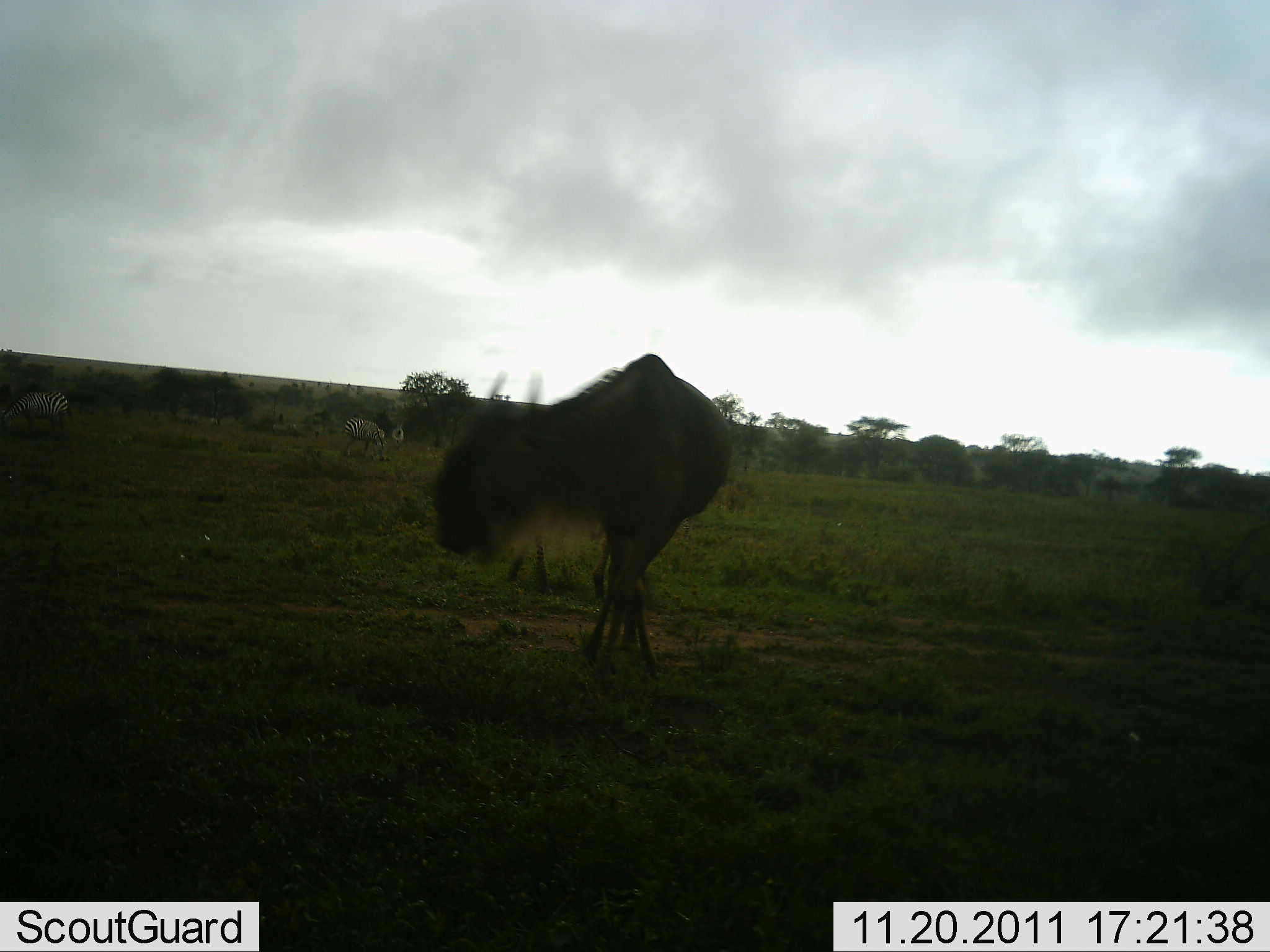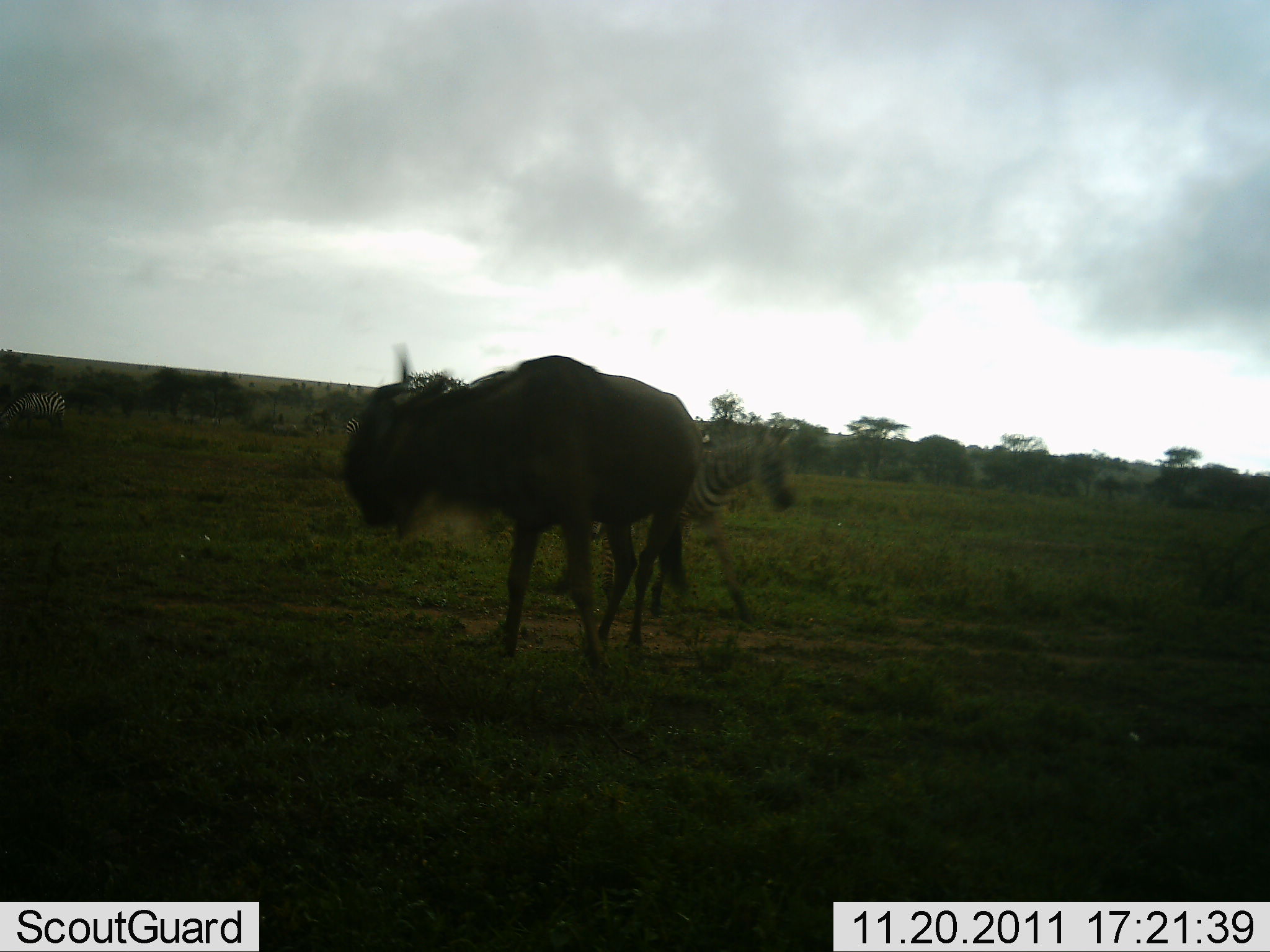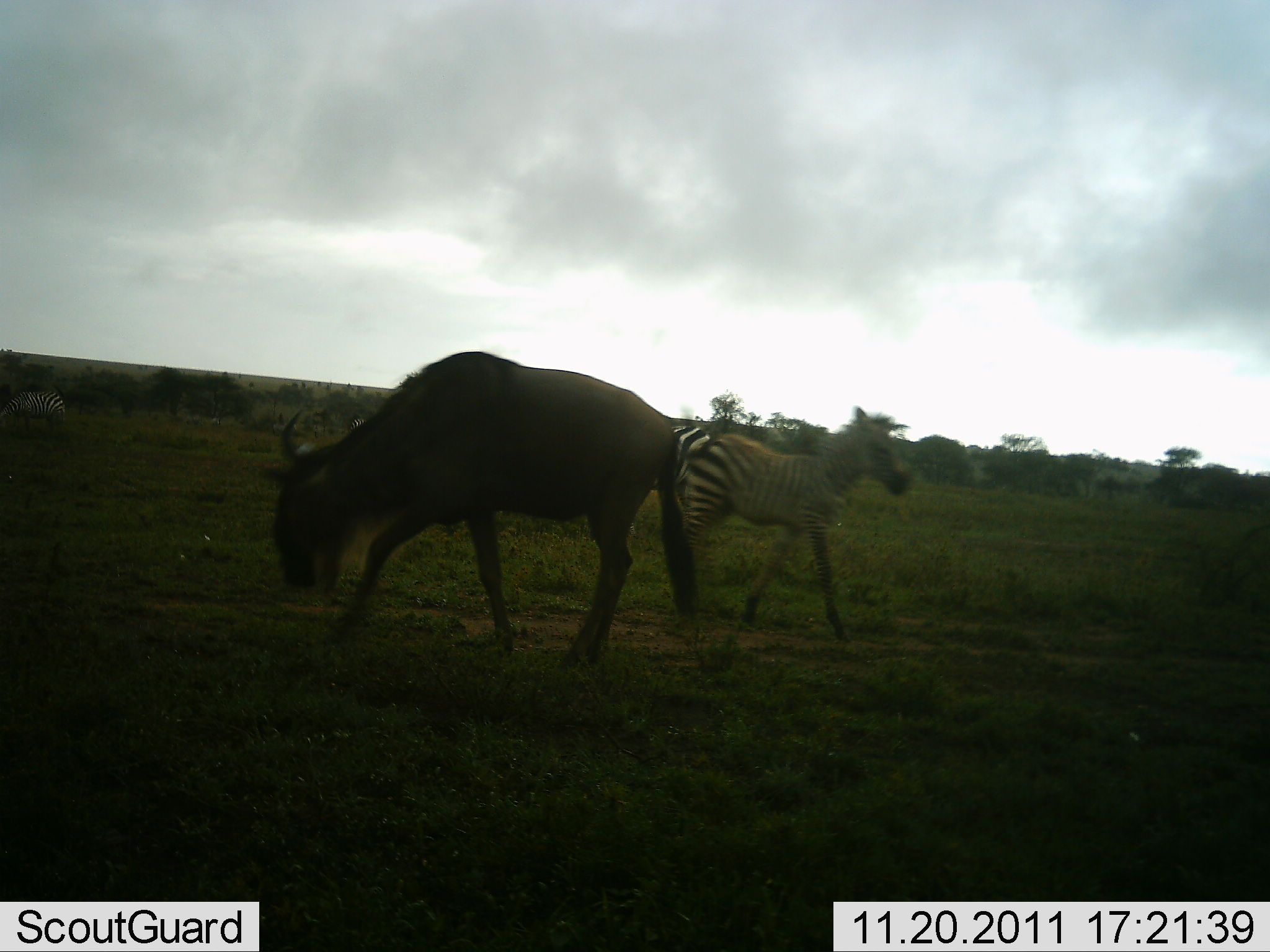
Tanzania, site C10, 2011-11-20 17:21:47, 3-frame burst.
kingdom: Animalia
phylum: Chordata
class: Mammalia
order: Artiodactyla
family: Bovidae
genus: Connochaetes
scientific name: Connochaetes taurinus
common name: blue wildebeest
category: wildebeest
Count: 1.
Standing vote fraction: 43%.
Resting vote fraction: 0%.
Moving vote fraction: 50%.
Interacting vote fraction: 0%.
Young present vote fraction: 0%.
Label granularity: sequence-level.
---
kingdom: Animalia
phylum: Chordata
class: Mammalia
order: Perissodactyla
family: Equidae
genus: Equus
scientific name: Equus quagga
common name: plains zebra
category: zebra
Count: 2.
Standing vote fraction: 36%.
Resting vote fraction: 0%.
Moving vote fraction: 93%.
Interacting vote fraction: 0%.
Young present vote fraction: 14%.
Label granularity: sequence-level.